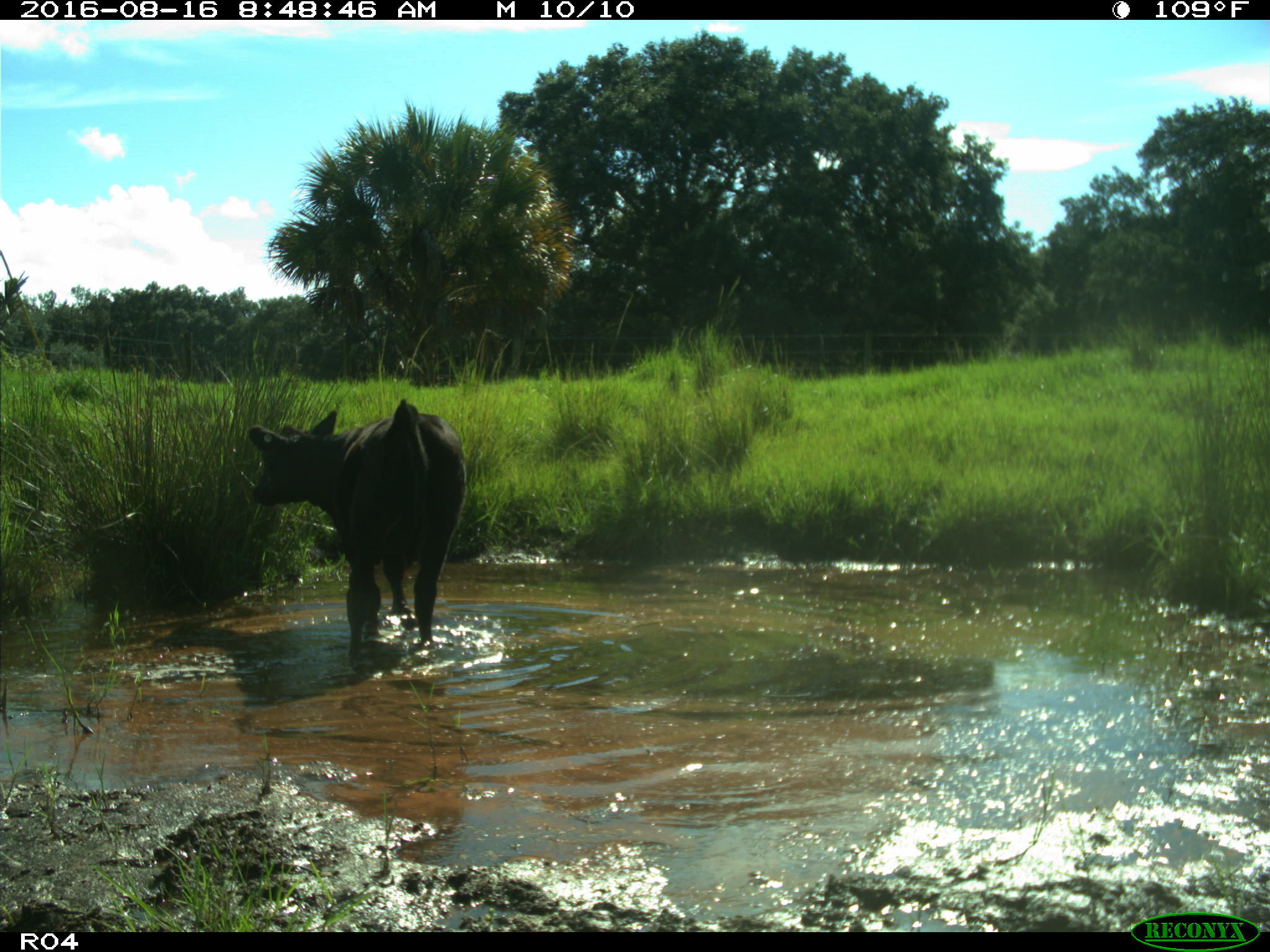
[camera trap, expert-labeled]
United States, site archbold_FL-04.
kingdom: Animalia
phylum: Chordata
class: Mammalia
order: Artiodactyla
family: Bovidae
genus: Bos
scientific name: Bos taurus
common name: domestic cow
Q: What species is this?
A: Bos taurus (domestic cow).